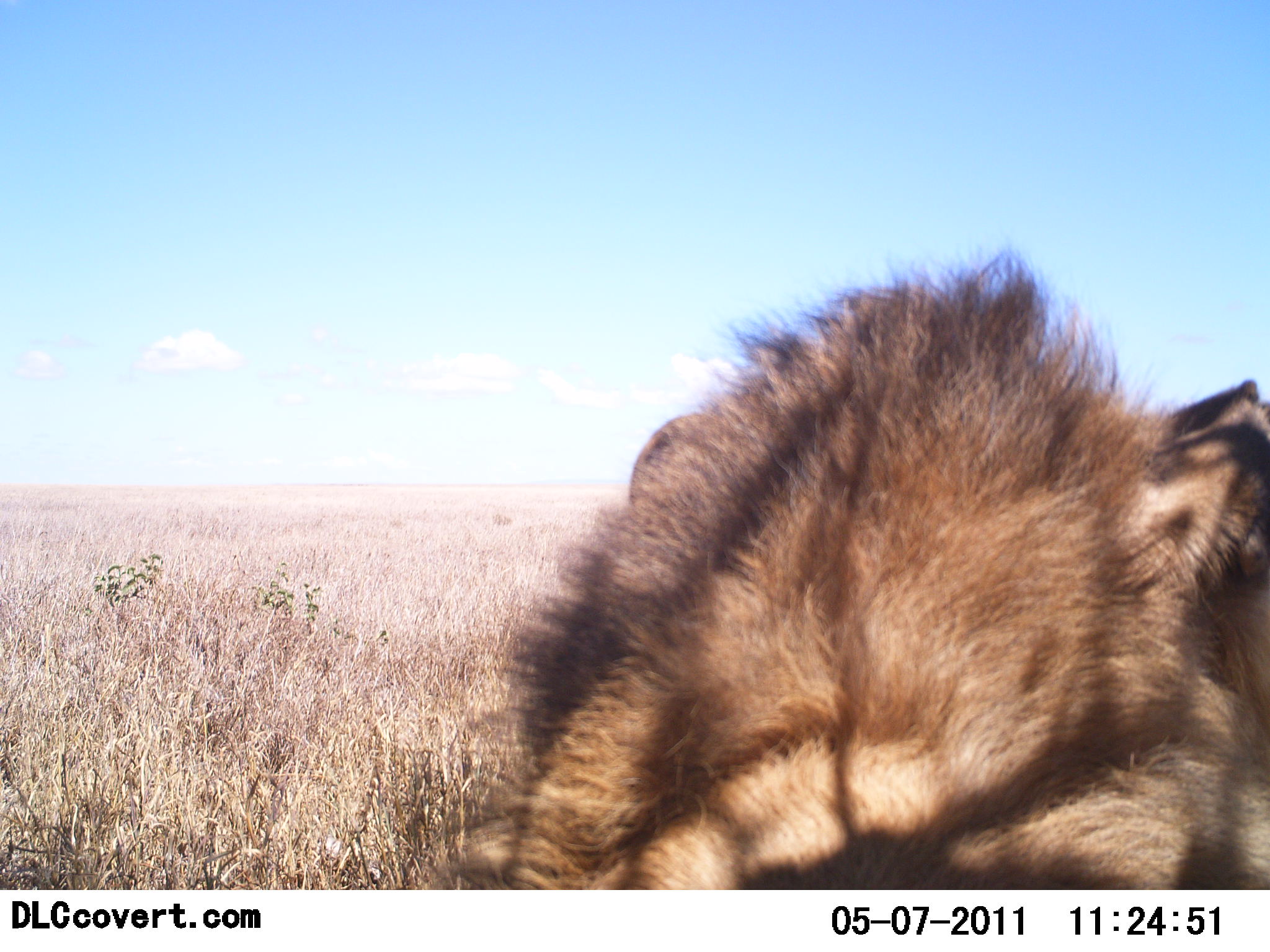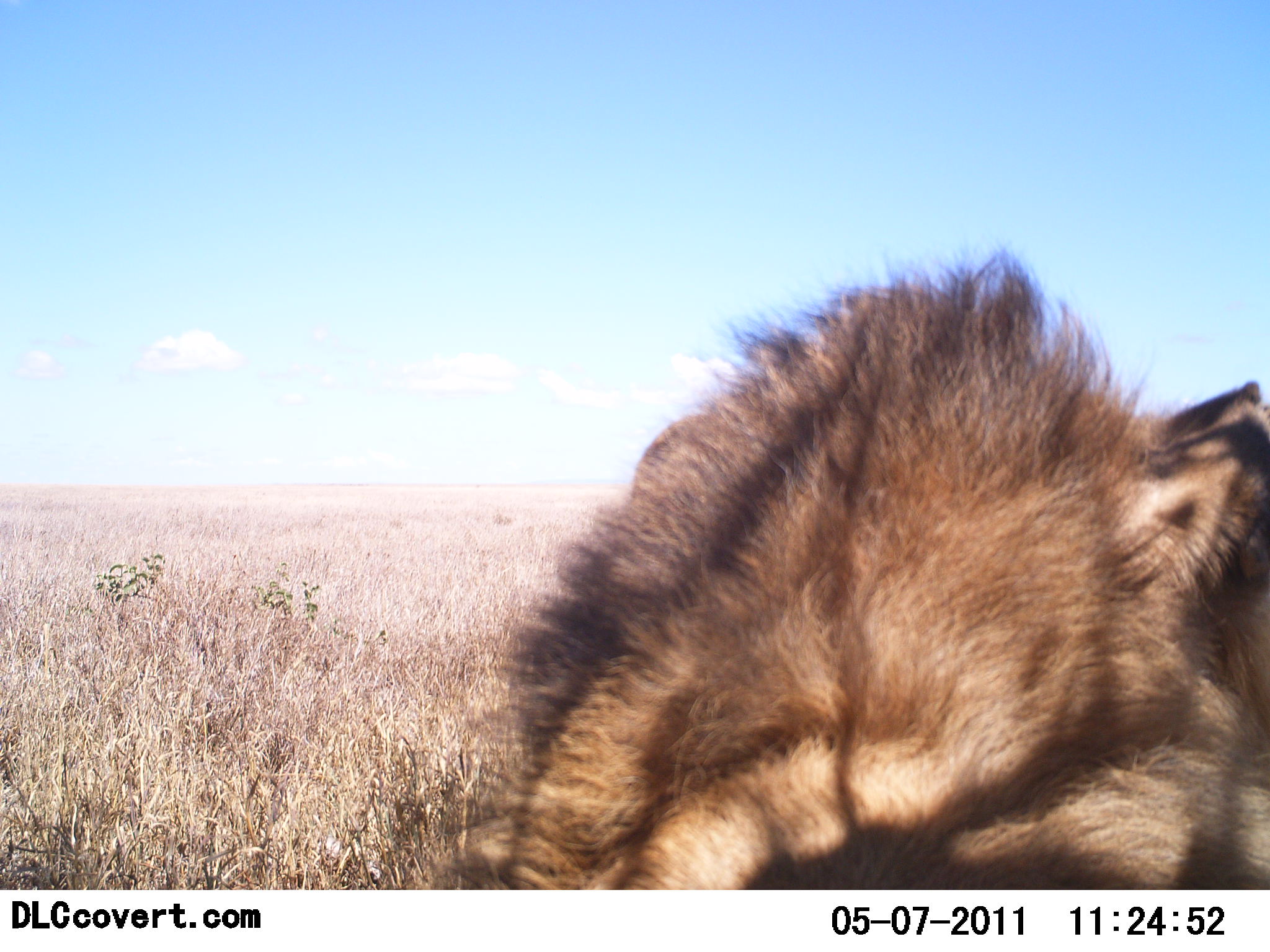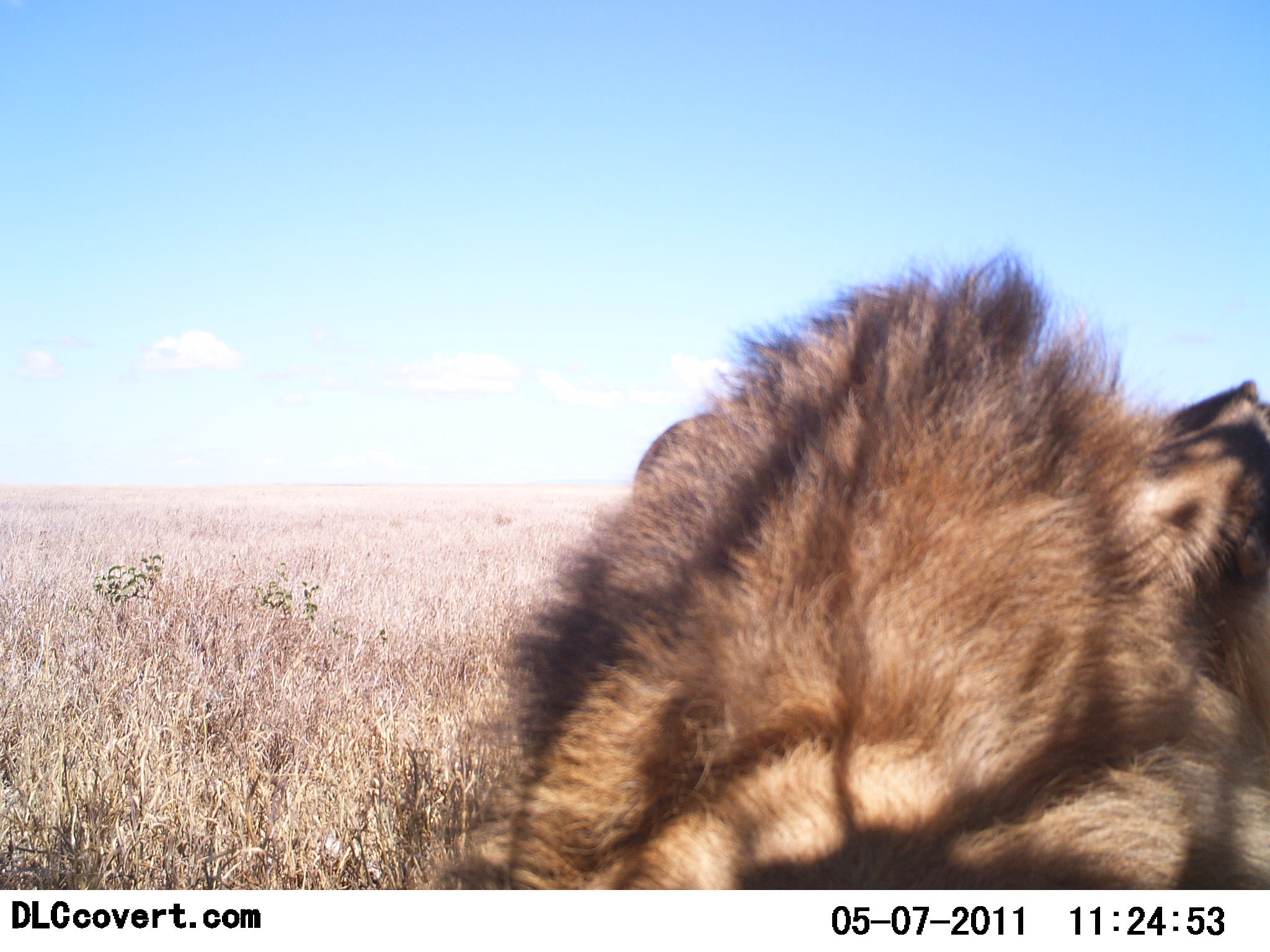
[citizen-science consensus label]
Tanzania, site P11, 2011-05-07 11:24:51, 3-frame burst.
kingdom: Animalia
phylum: Chordata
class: Mammalia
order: Carnivora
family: Felidae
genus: Panthera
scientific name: Panthera leo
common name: lion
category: lionmale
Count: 1.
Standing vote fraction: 20%.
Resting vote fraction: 60%.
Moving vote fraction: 0%.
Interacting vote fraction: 0%.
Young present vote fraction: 0%.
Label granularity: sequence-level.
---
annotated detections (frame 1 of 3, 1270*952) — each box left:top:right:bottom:
animal: 434:225:1270:889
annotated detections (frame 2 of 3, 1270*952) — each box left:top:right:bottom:
animal: 434:230:1270:889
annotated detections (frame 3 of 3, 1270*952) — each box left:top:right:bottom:
animal: 426:231:1270:888